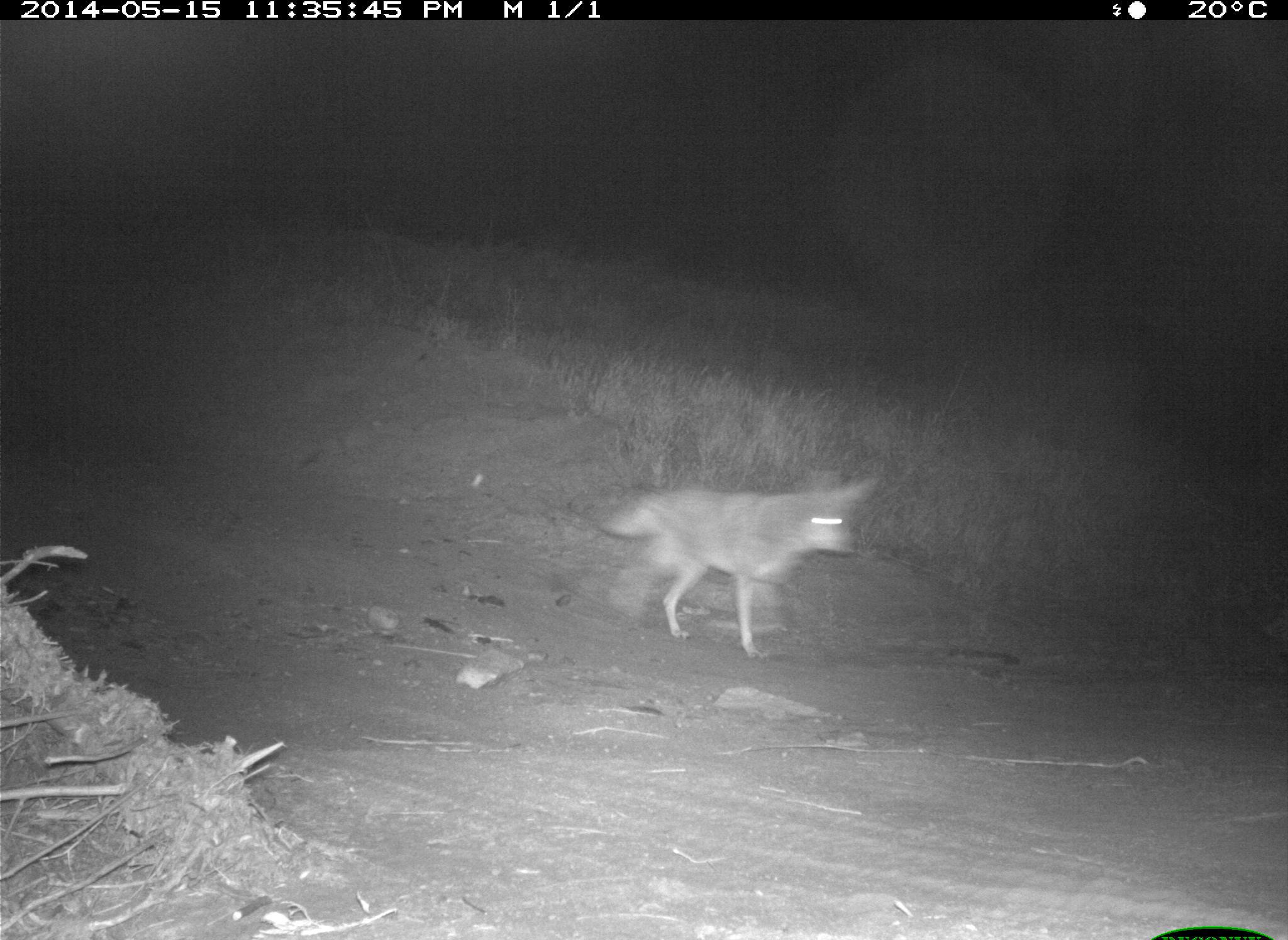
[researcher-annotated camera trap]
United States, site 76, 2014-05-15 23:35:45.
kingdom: Animalia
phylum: Chordata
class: Mammalia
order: Carnivora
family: Canidae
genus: Canis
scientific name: Canis latrans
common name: coyote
Coyote (Canis latrans).